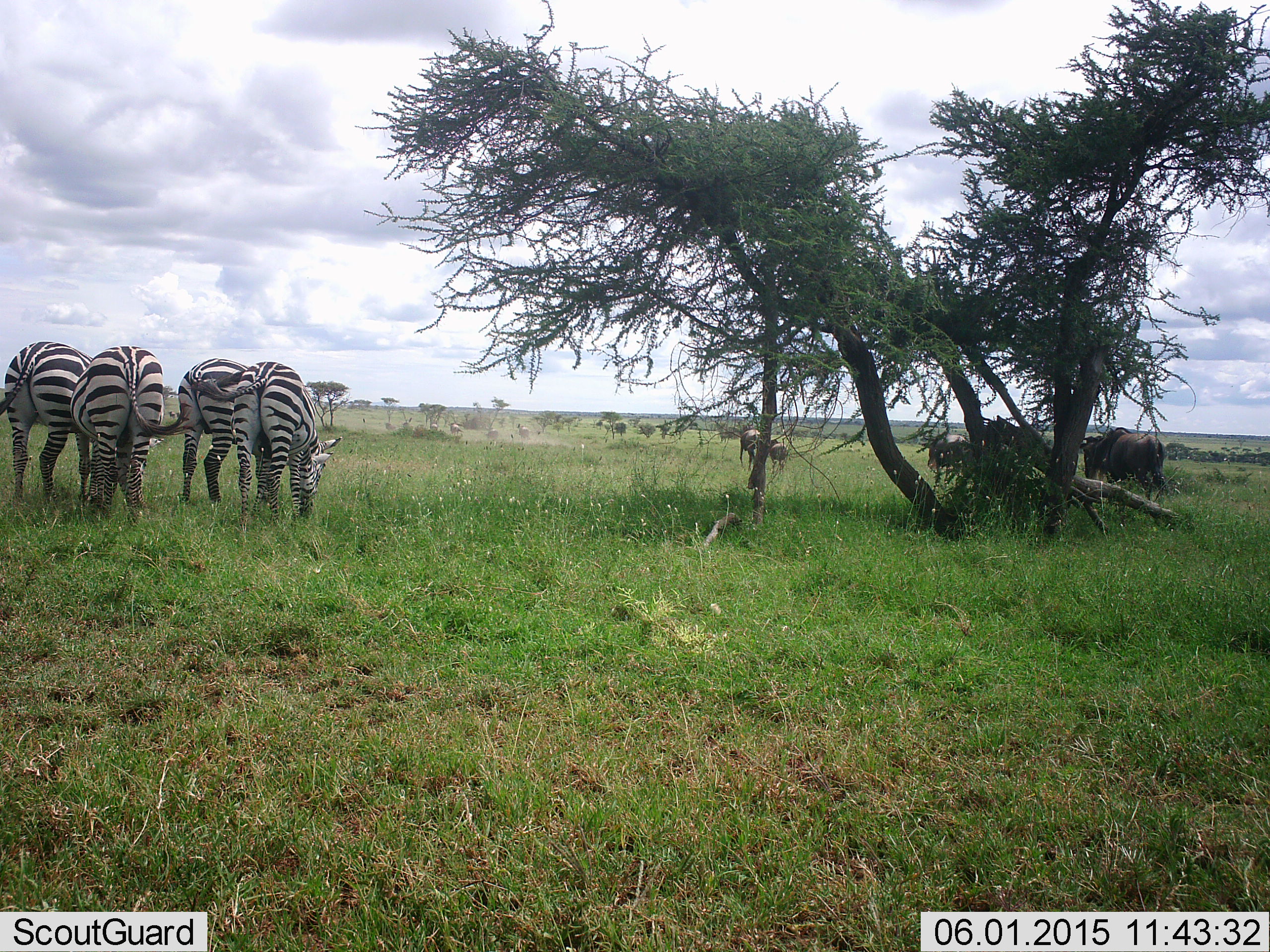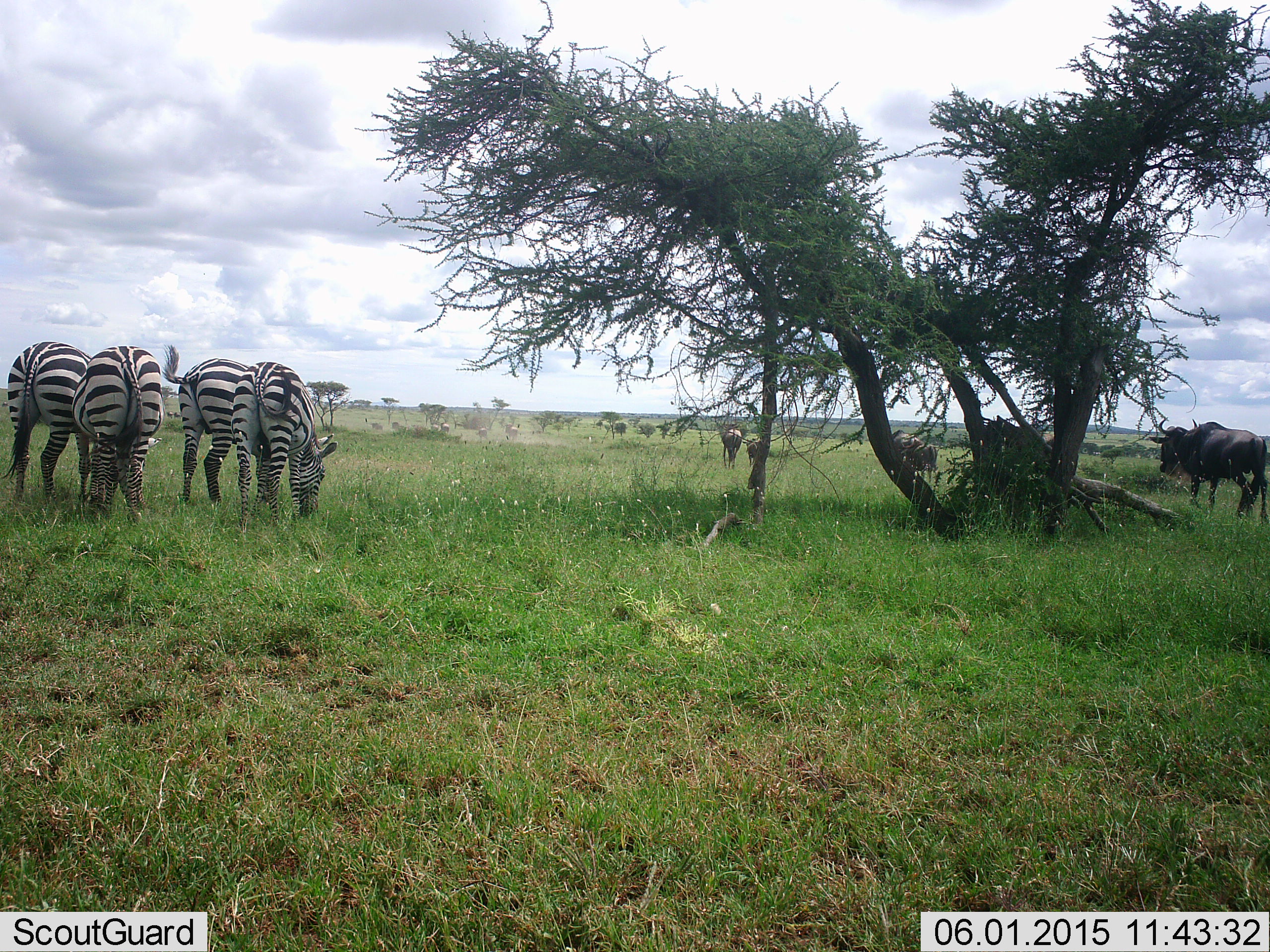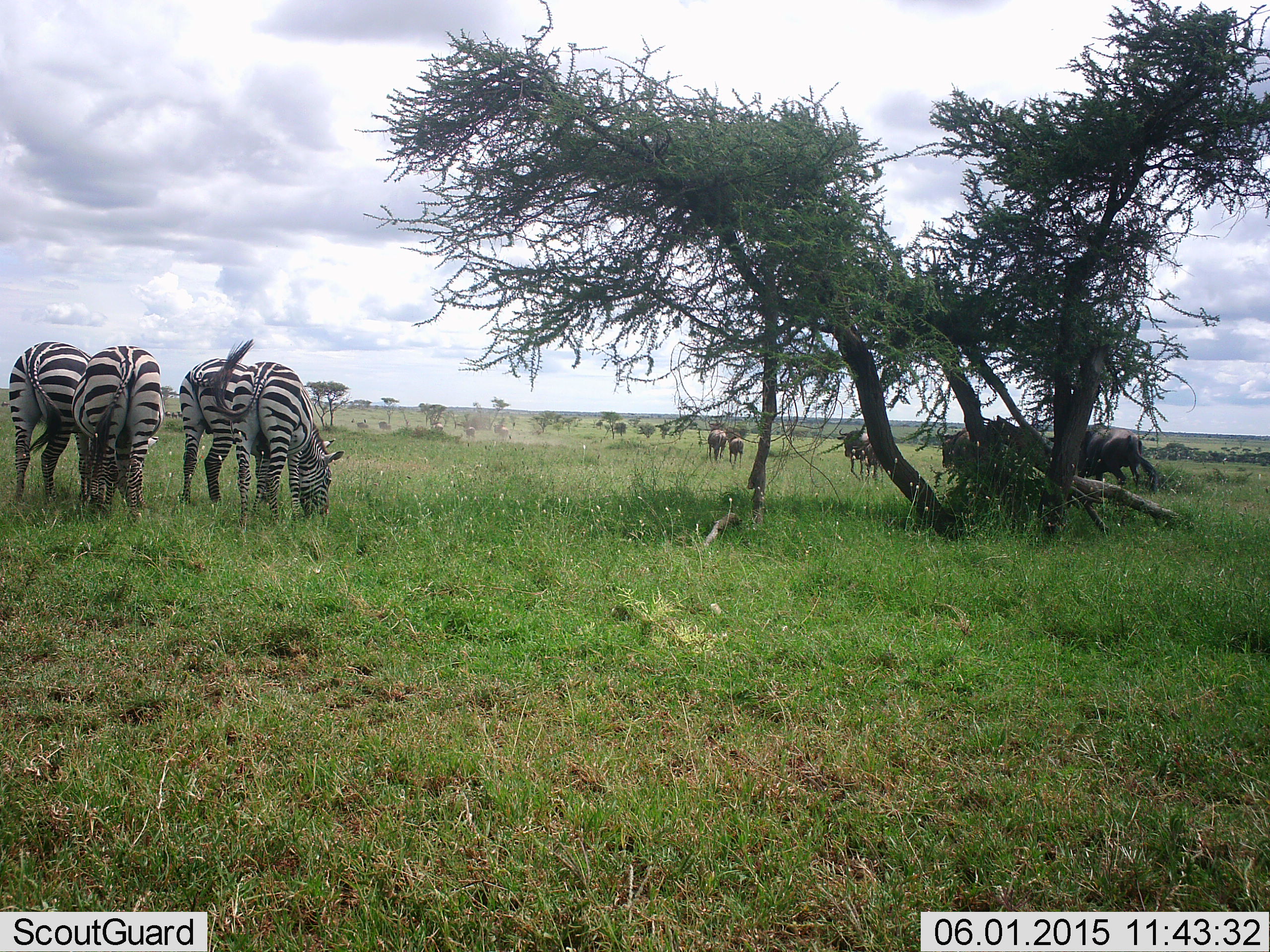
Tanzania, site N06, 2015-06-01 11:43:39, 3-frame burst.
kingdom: Animalia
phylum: Chordata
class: Mammalia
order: Artiodactyla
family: Bovidae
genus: Connochaetes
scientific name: Connochaetes taurinus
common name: blue wildebeest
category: wildebeest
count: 6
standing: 10%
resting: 0%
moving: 70%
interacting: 0%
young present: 20%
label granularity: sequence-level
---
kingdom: Animalia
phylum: Chordata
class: Mammalia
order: Perissodactyla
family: Equidae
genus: Equus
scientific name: Equus quagga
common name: plains zebra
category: zebra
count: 4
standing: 8%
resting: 0%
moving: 0%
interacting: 0%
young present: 0%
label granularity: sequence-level